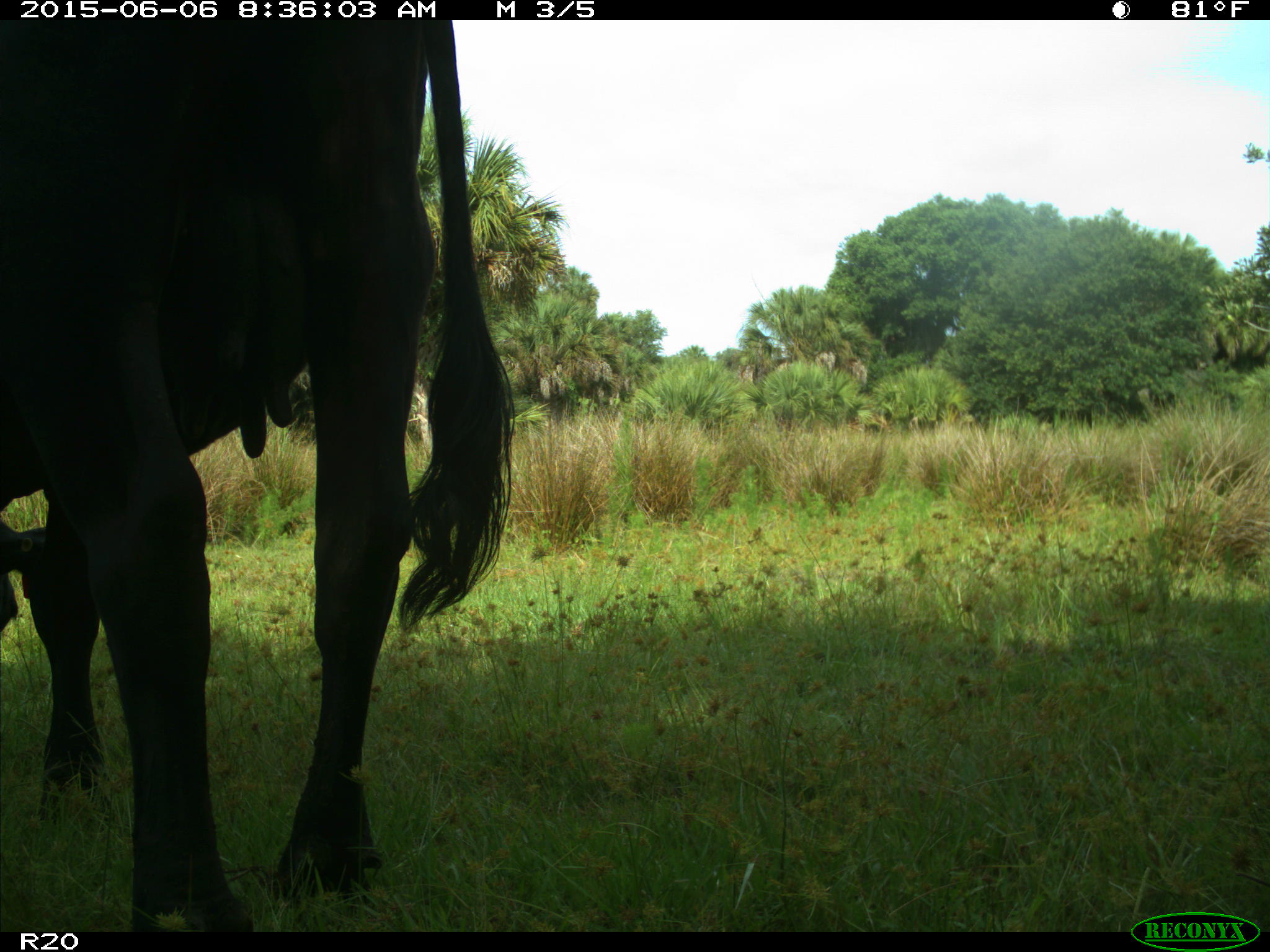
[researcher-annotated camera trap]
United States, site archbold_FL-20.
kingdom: Animalia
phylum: Chordata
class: Mammalia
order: Artiodactyla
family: Bovidae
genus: Bos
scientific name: Bos taurus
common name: domestic cow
Bos taurus (domestic cow).